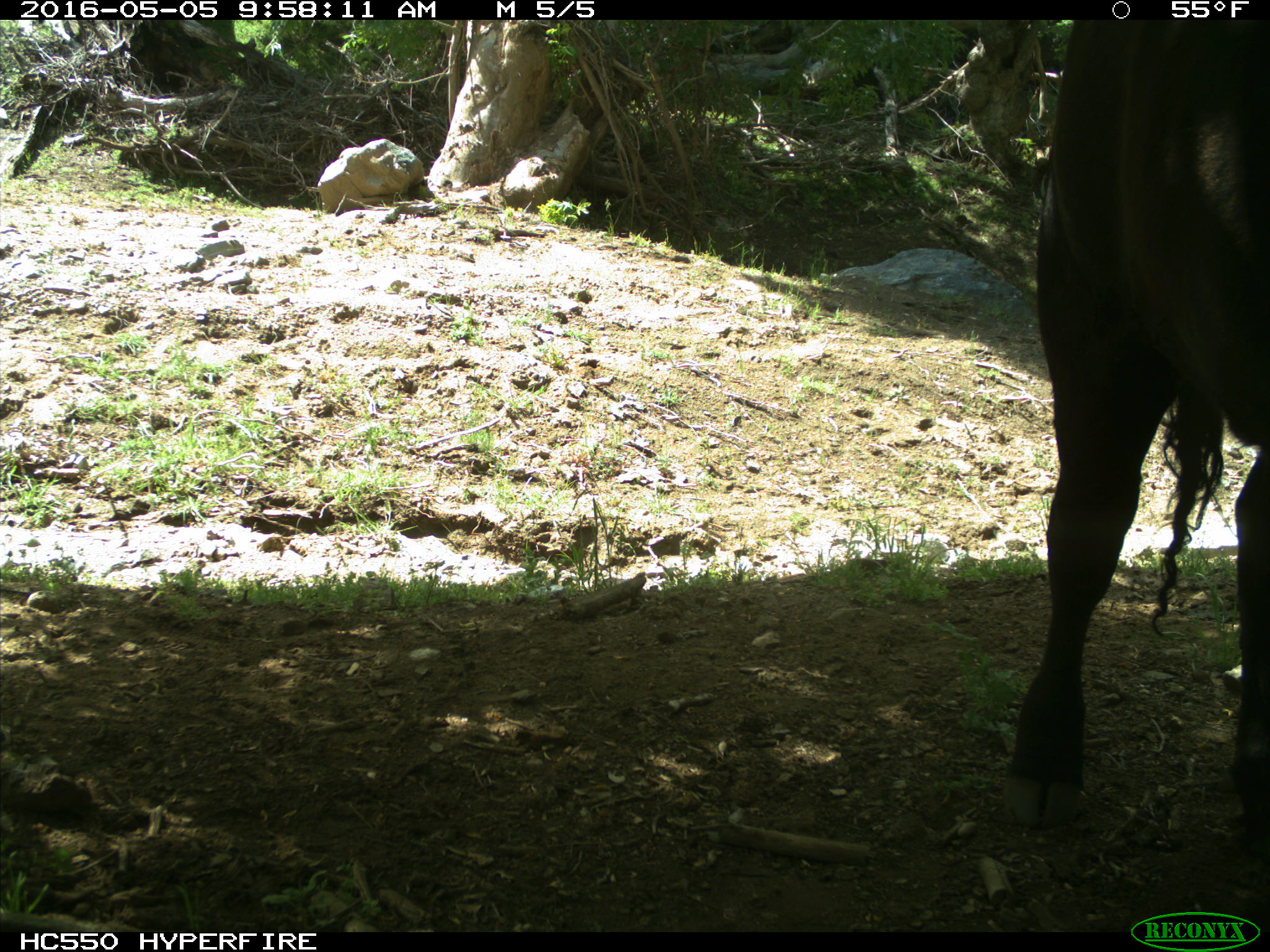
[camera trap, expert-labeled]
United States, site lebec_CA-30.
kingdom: Animalia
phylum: Chordata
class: Mammalia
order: Artiodactyla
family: Bovidae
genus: Bos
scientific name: Bos taurus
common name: domestic cow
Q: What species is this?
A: Bos taurus (domestic cow).